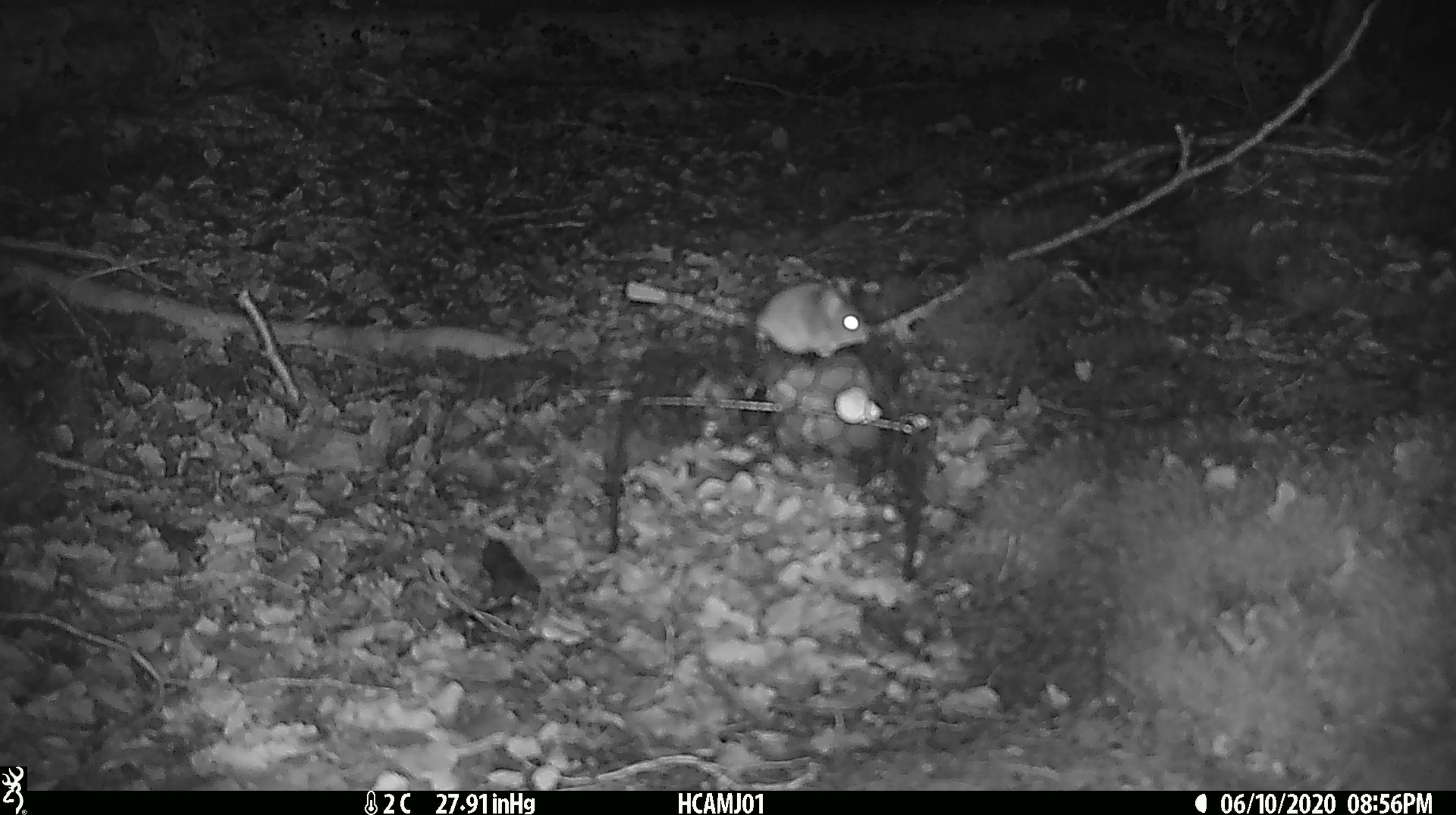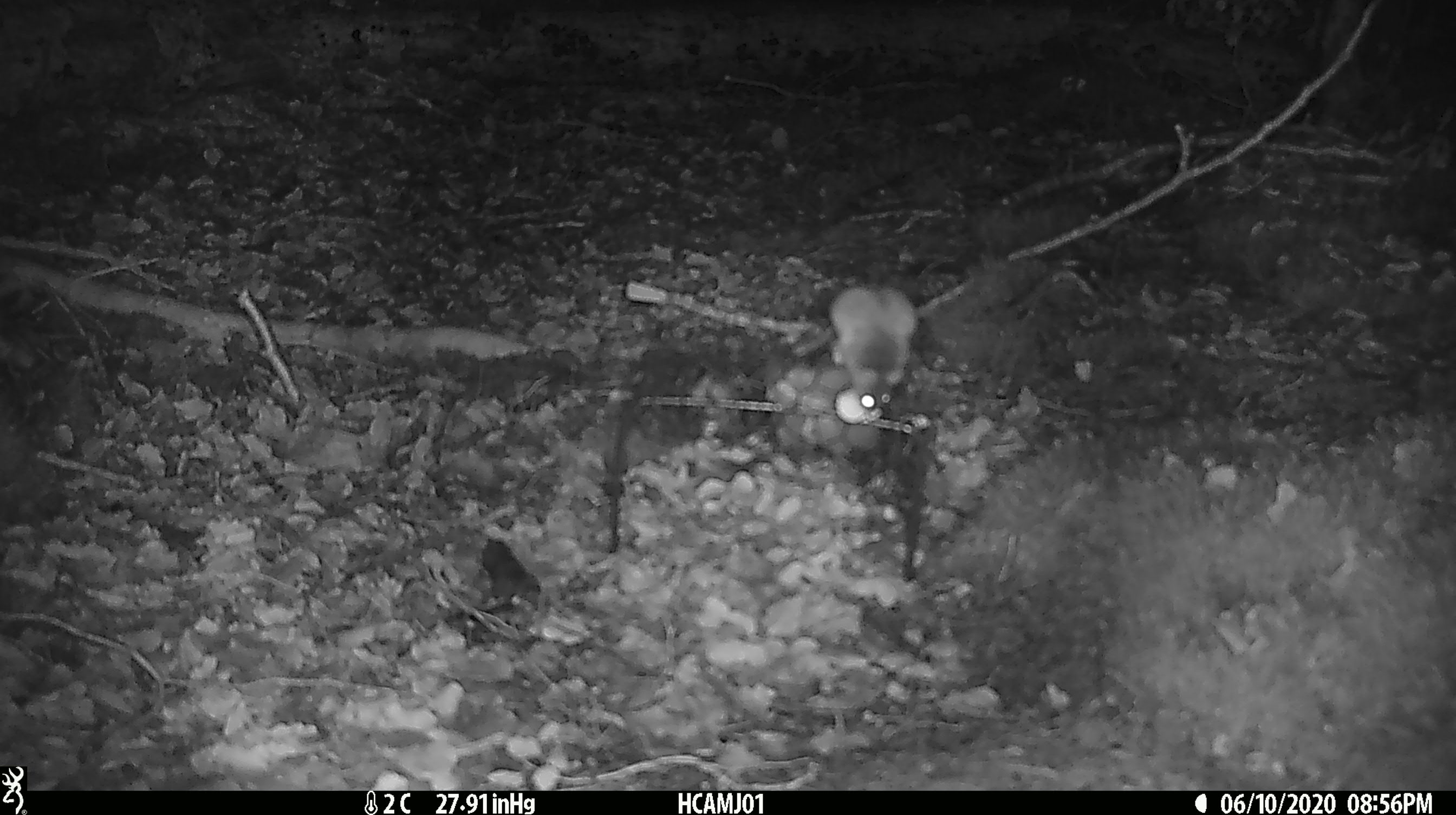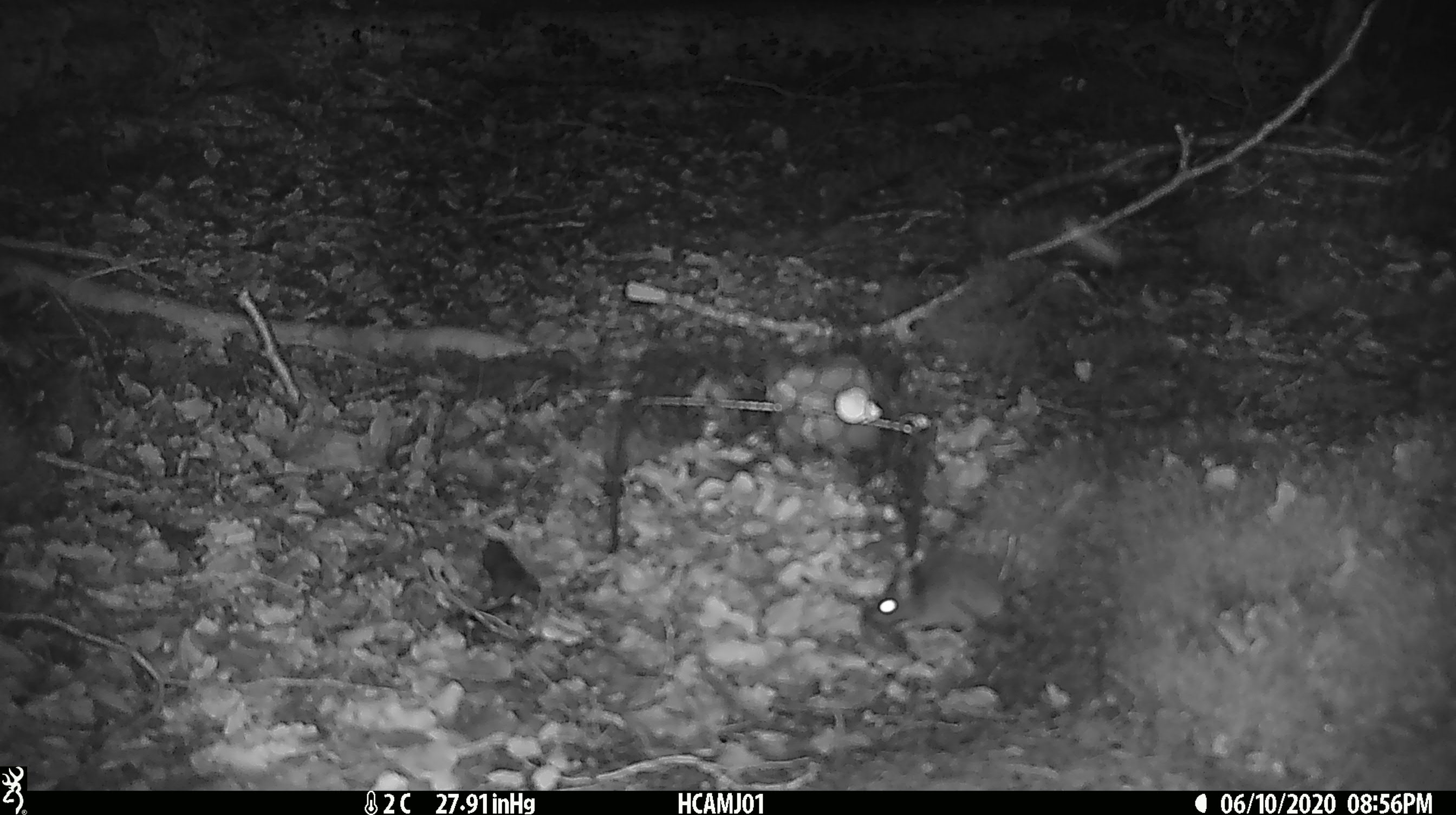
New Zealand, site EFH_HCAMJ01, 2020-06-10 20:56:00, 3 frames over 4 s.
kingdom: Animalia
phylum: Chordata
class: Mammalia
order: Rodentia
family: Muridae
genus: Mus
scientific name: Mus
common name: mouse